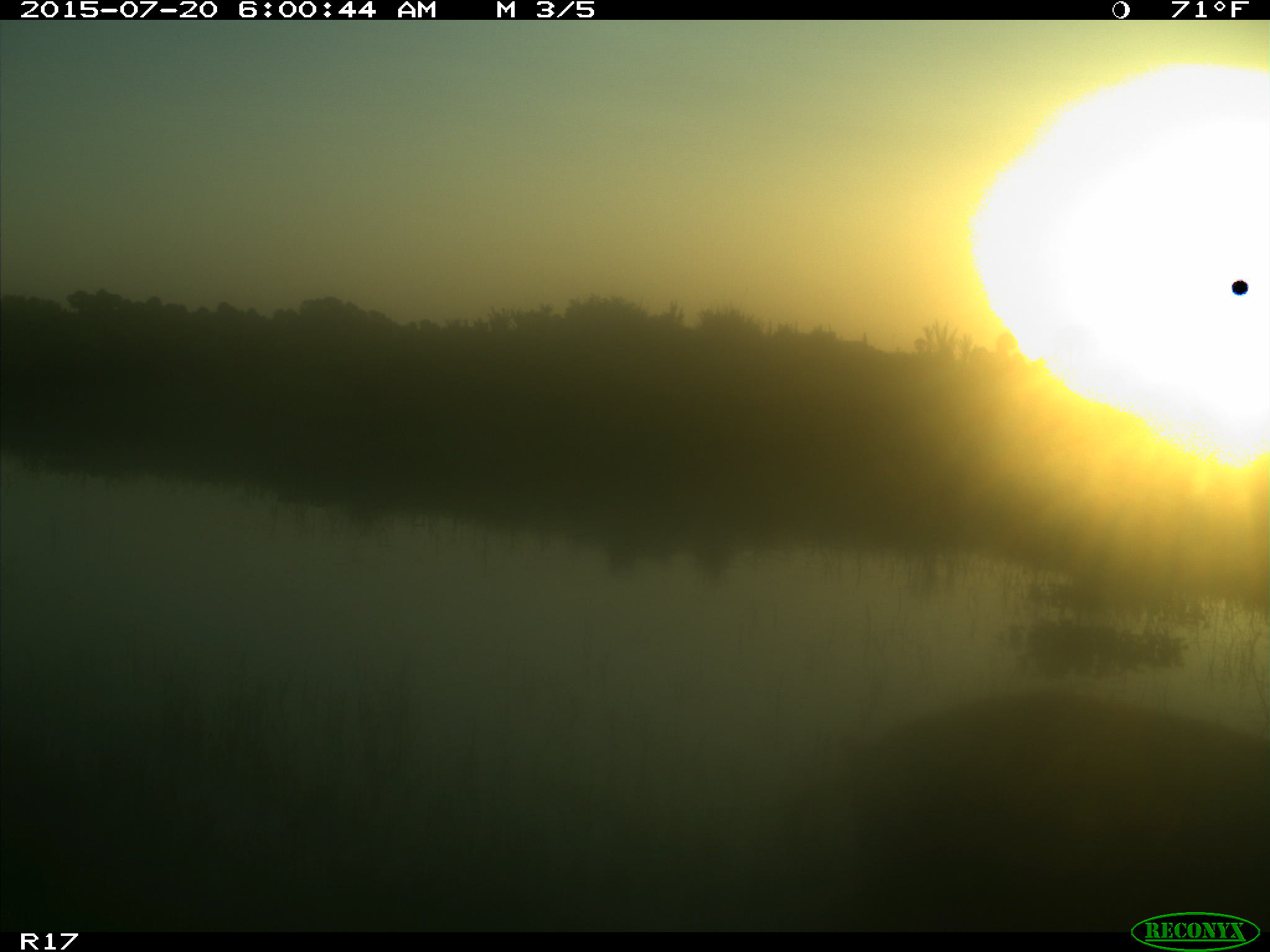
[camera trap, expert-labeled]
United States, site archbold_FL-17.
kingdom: Animalia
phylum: Chordata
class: Mammalia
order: Artiodactyla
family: Suidae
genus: Sus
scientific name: Sus scrofa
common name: wild boar